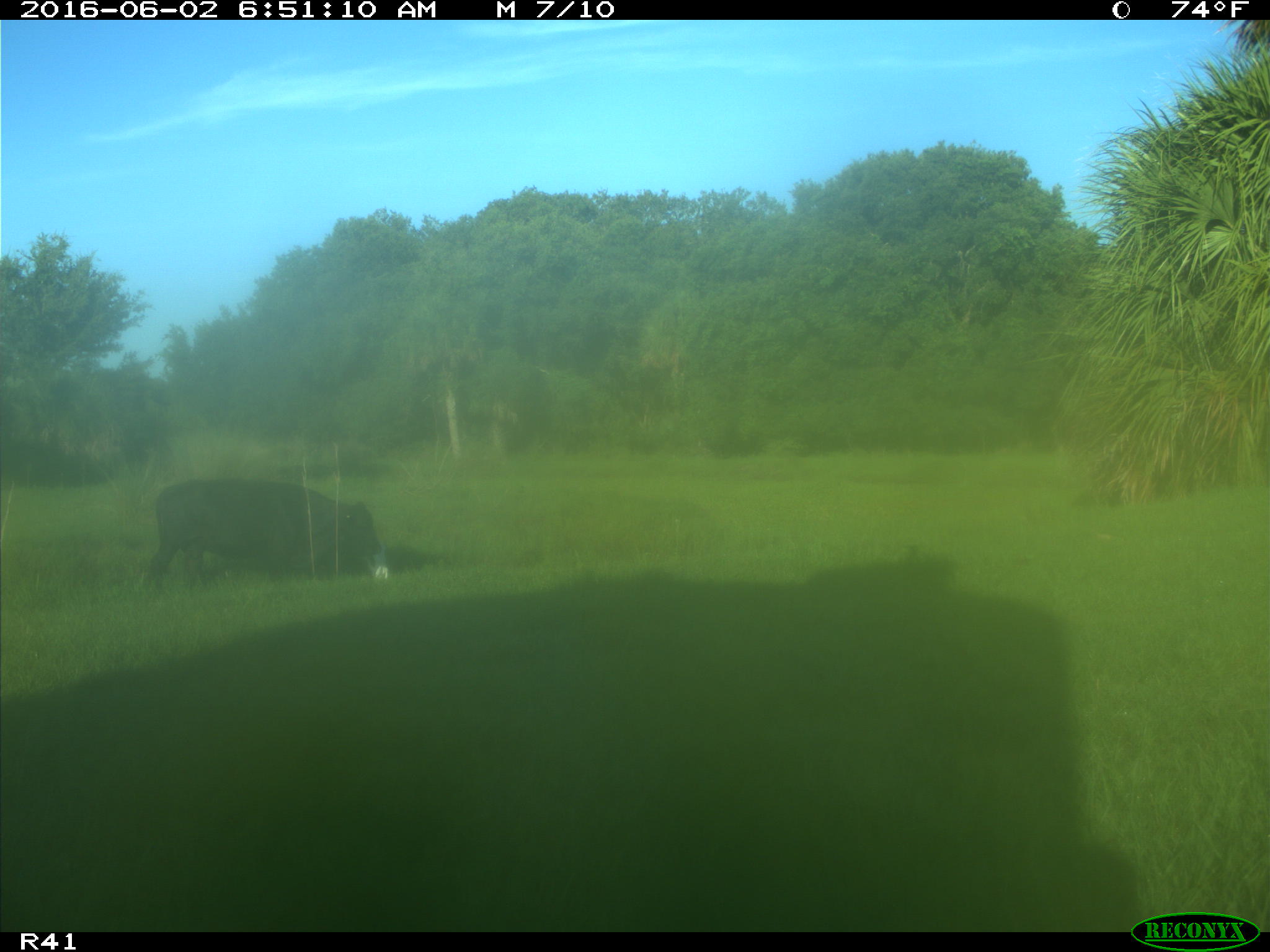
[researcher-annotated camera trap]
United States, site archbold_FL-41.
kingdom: Animalia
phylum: Chordata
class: Mammalia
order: Artiodactyla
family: Bovidae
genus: Bos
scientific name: Bos taurus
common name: domestic cow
Bos taurus (domestic cow).